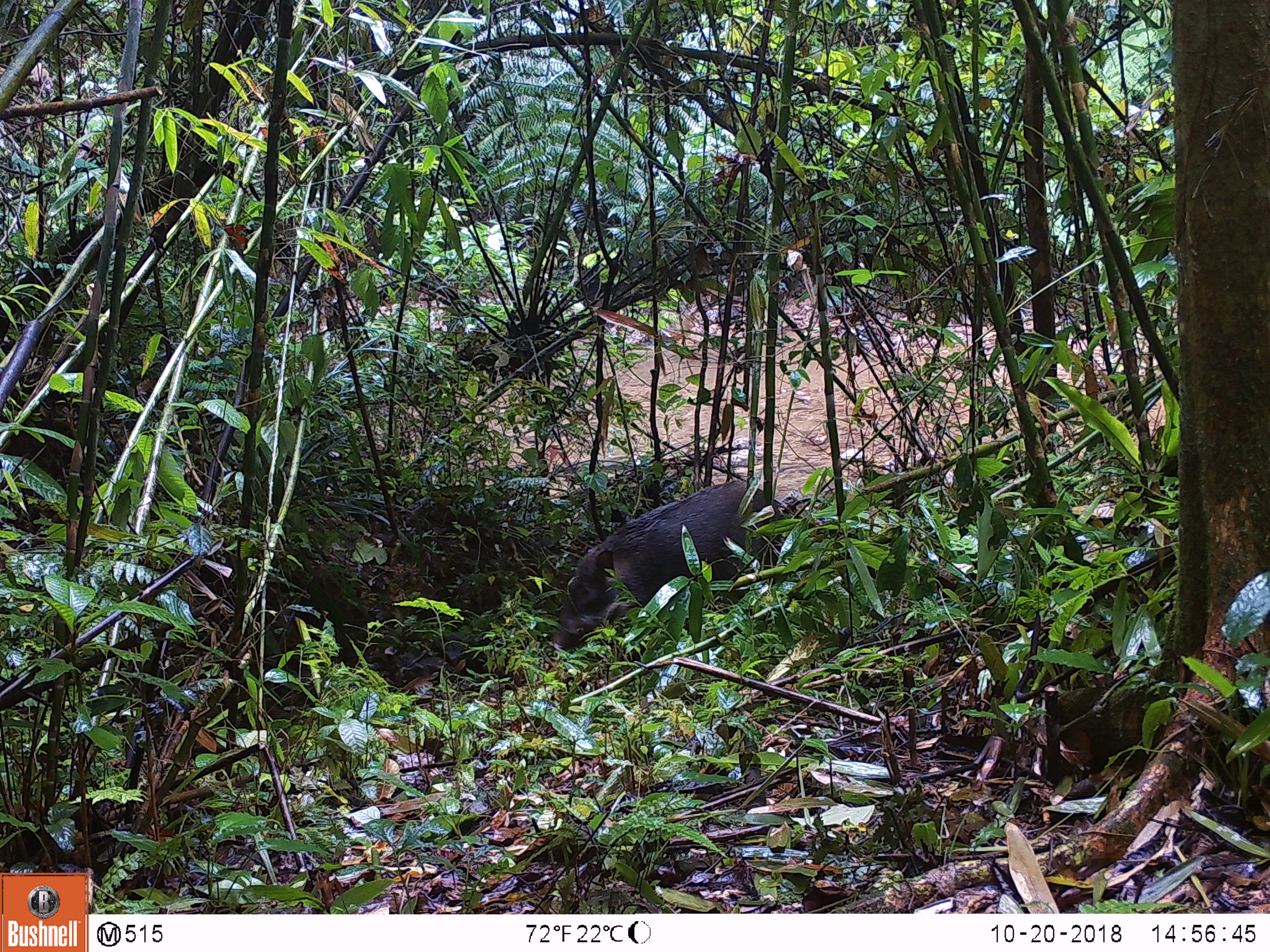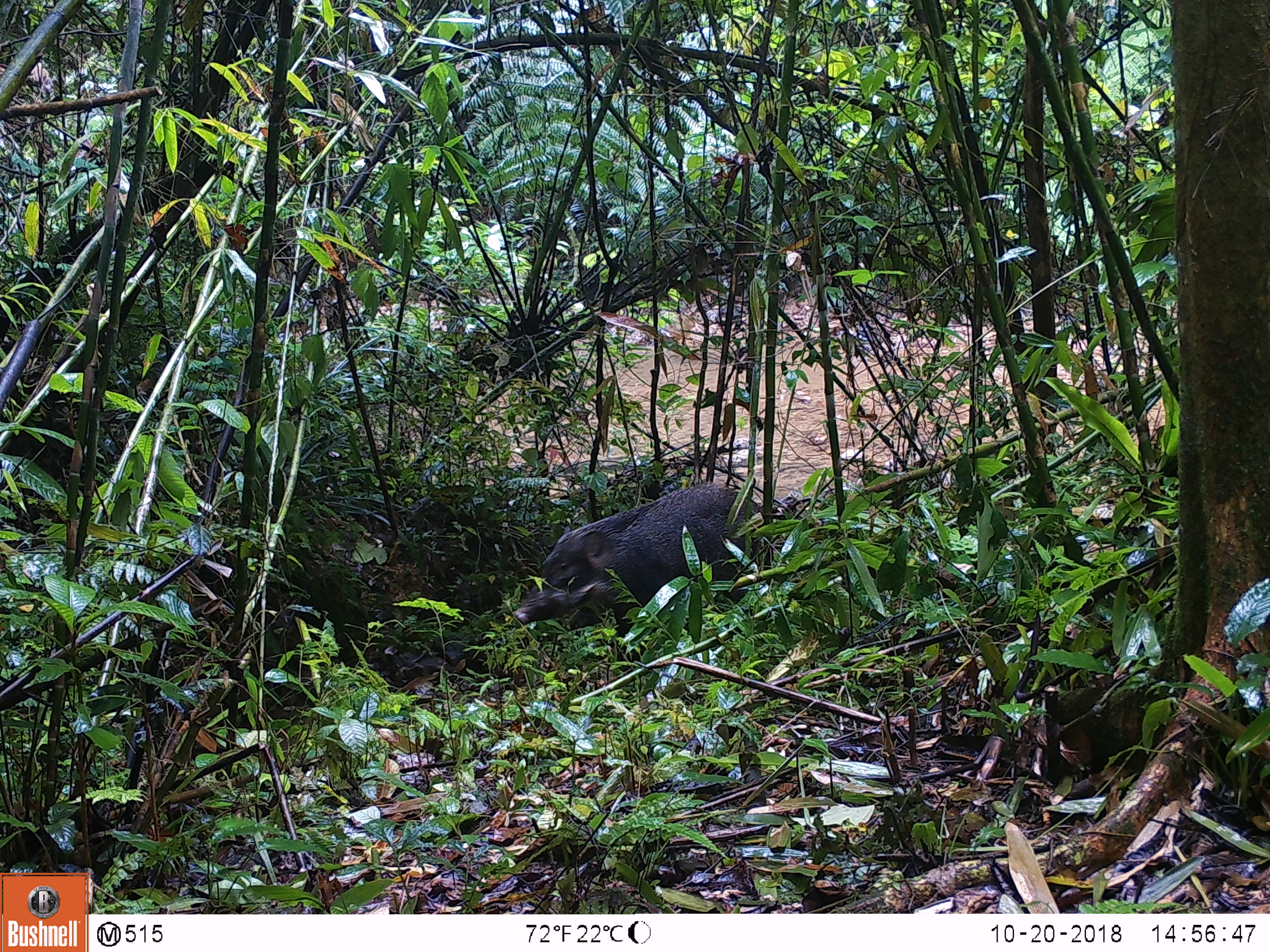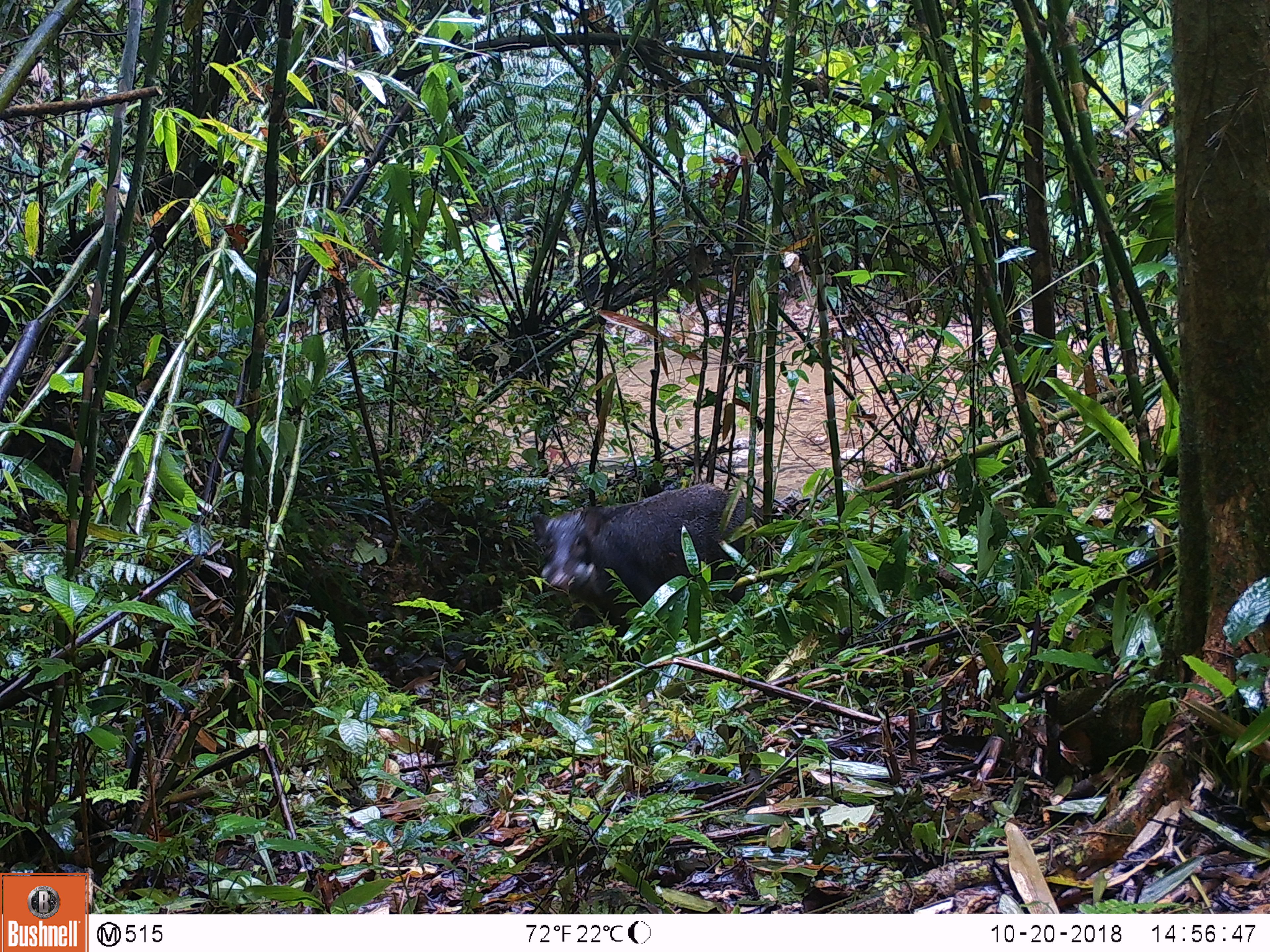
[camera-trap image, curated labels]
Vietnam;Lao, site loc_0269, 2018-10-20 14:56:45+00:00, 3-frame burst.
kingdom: Animalia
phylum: Chordata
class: Mammalia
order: Artiodactyla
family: Suidae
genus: Sus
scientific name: Sus scrofa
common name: eurasian wild pig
Eurasian wild pig (Sus scrofa). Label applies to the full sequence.